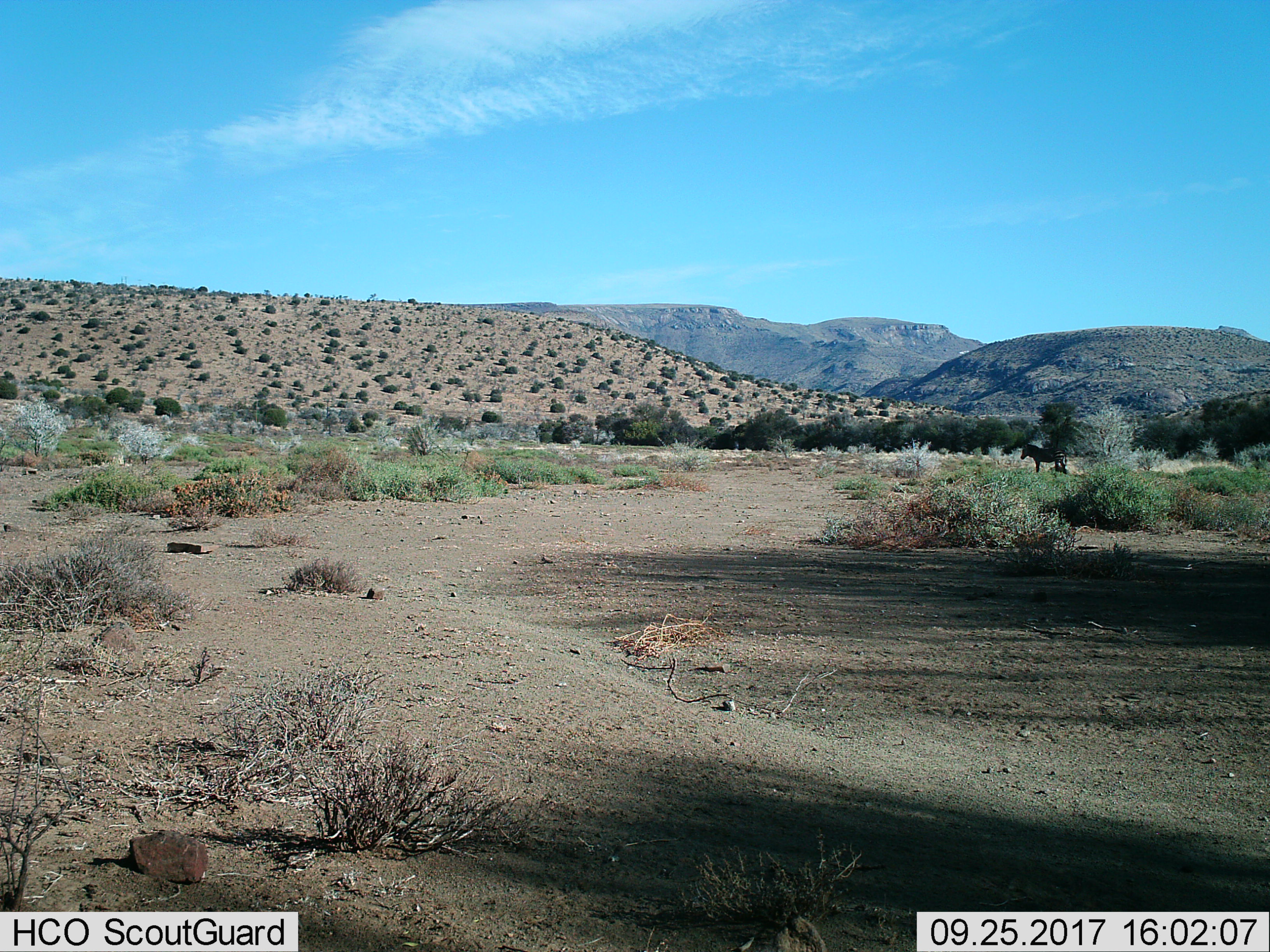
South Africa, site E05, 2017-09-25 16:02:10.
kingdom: Animalia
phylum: Chordata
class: Mammalia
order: Perissodactyla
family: Equidae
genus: Equus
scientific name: Equus zebra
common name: mountain zebra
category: zebramountain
Zebramountain (mountain zebra) (Equus zebra), count 1. Behavior (volunteer vote fractions): standing 100%, resting 0%, moving 17%, interacting 0%. Young present (vote fraction): 0%. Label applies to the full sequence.